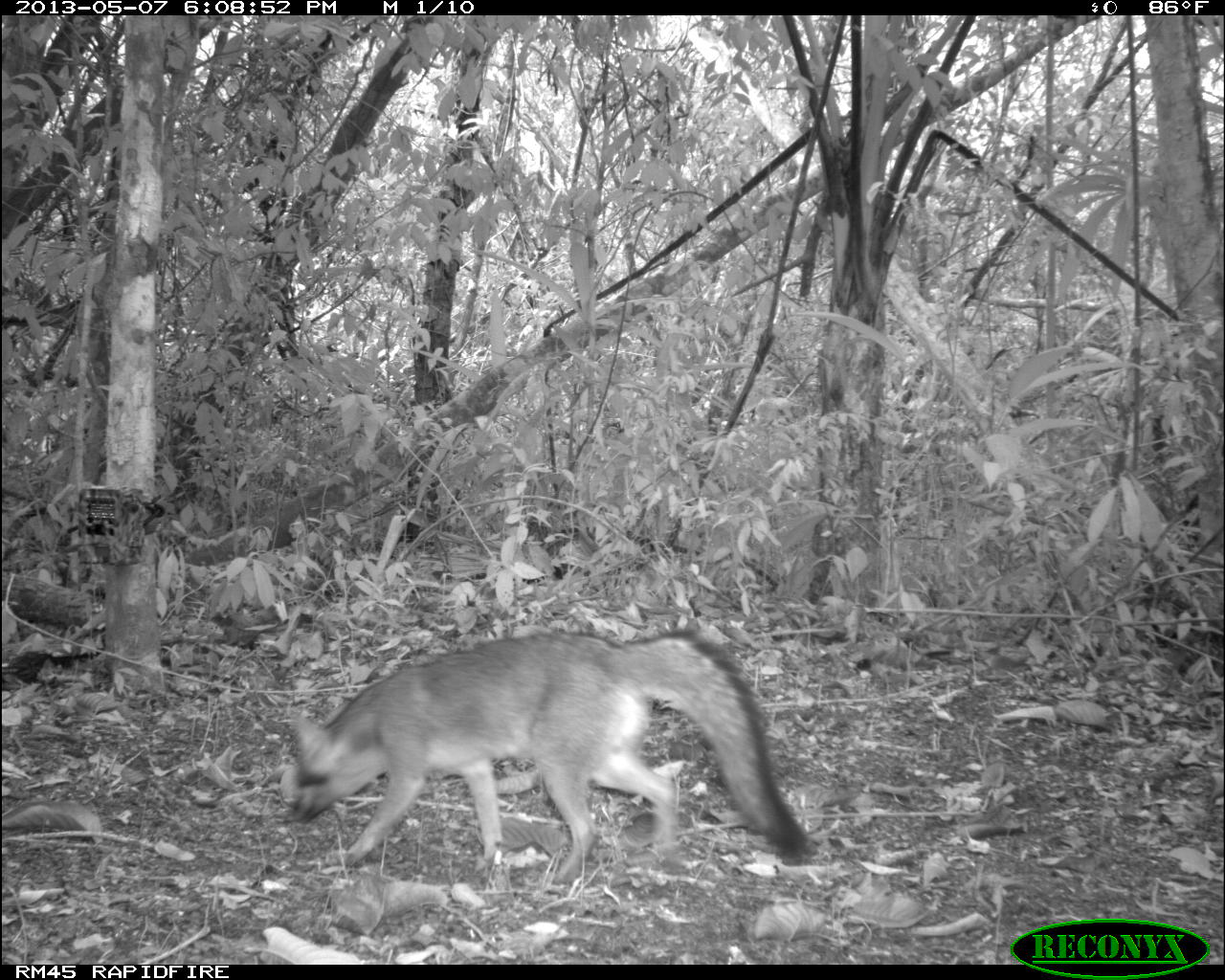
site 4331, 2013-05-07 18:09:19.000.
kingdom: Animalia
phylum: Chordata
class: Mammalia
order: Carnivora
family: Canidae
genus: Urocyon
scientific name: Urocyon cinereoargenteus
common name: gray fox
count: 1